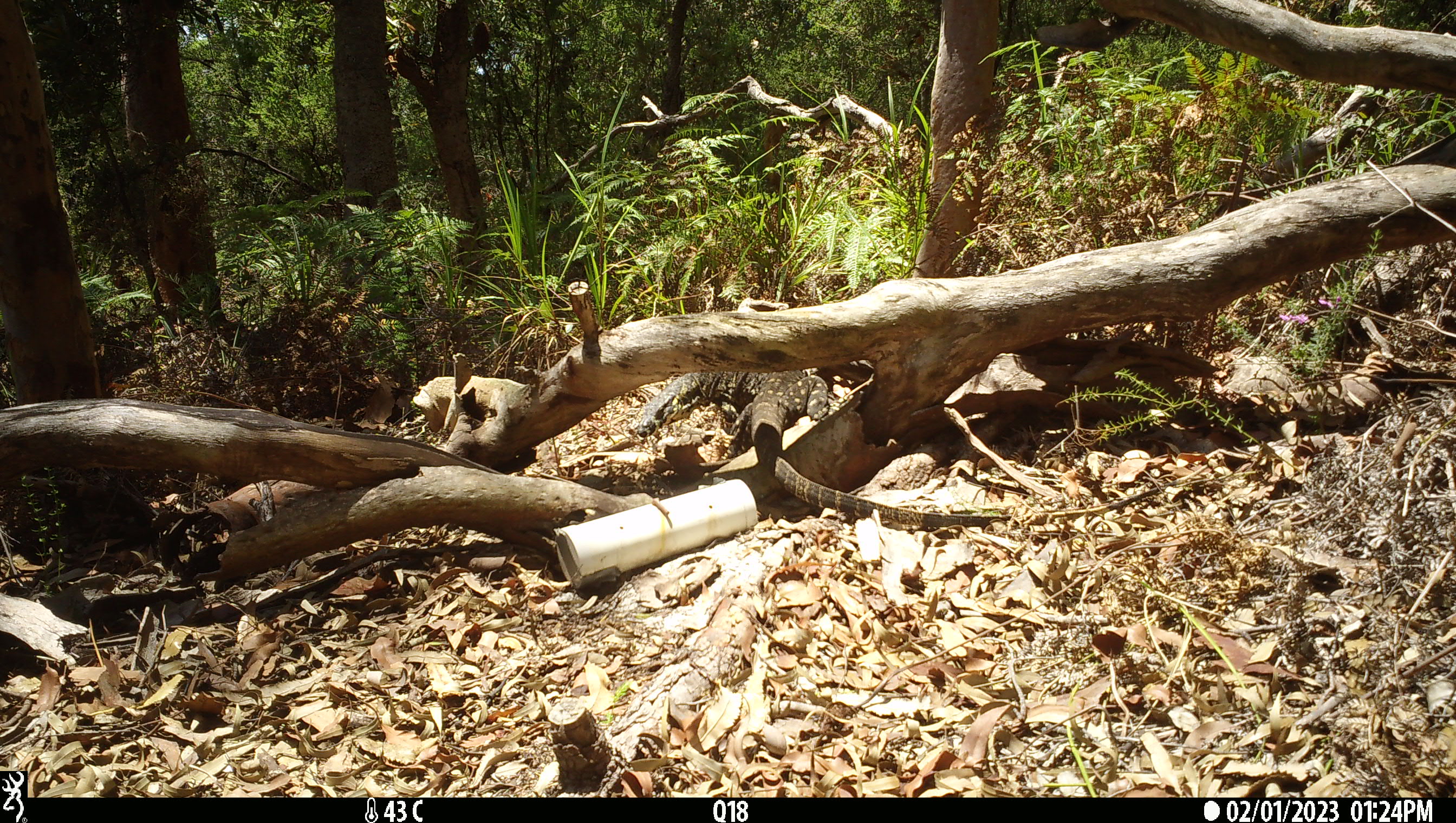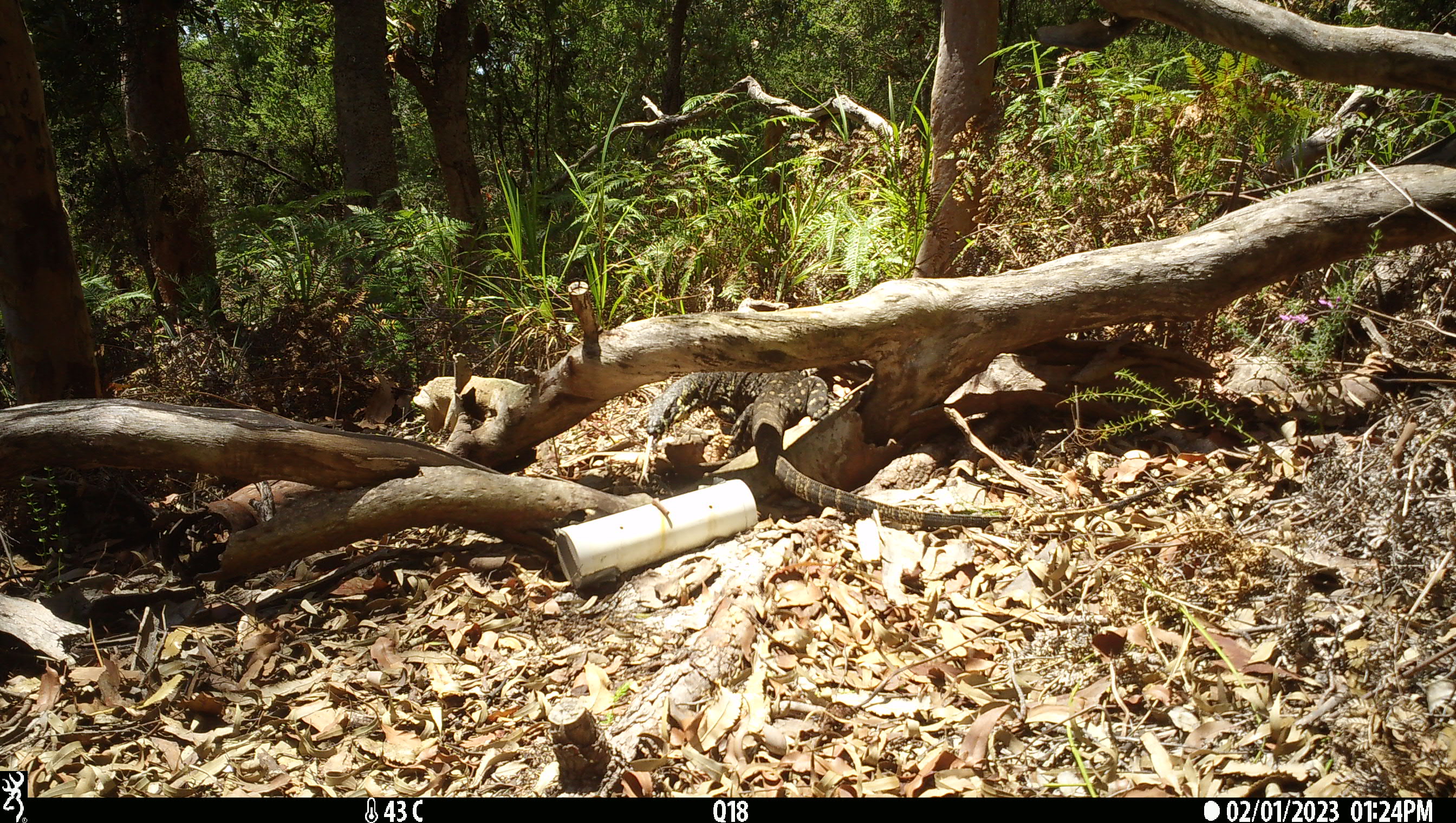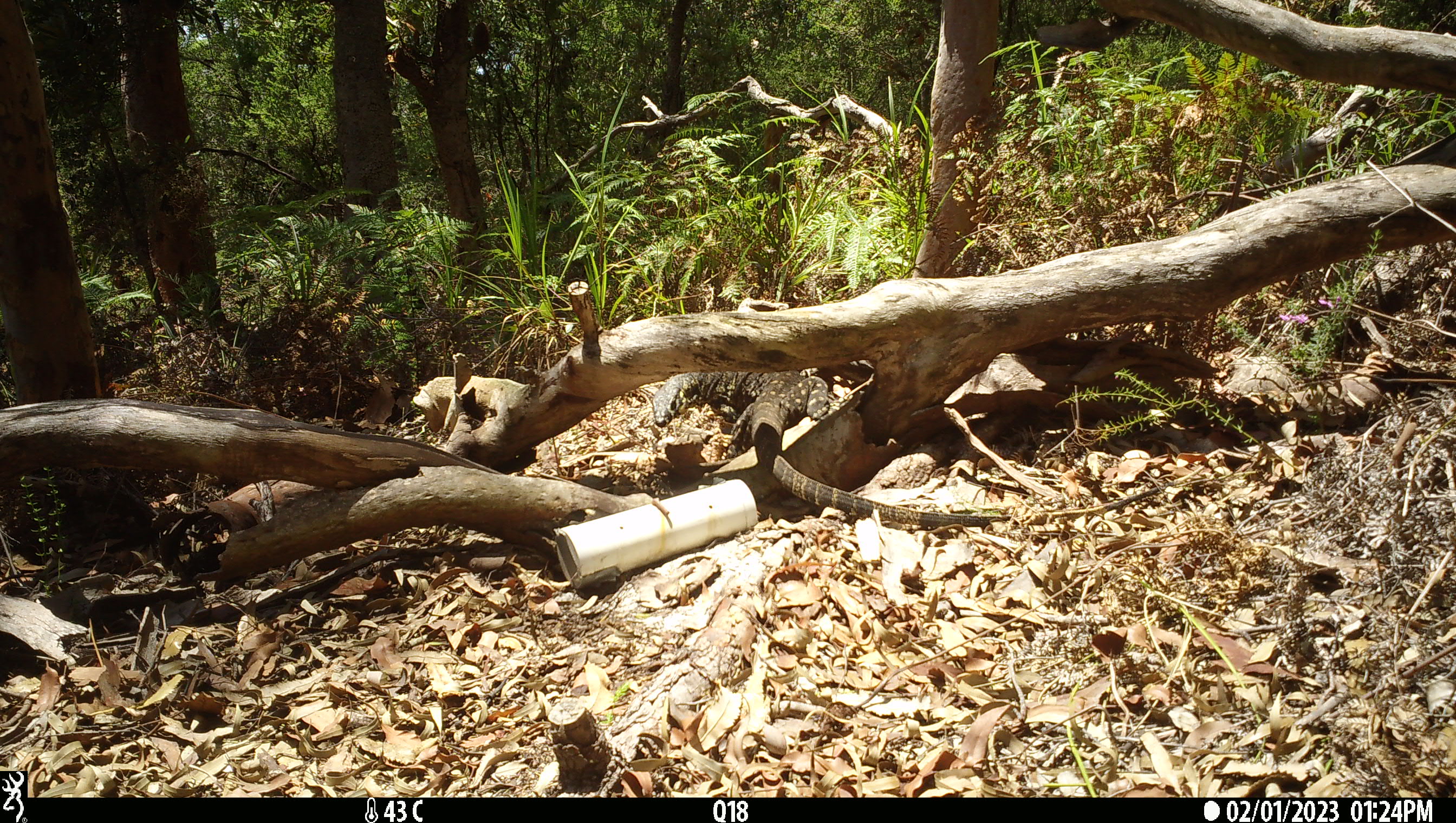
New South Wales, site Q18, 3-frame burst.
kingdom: Animalia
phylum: Chordata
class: Reptilia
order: Squamata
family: Varanidae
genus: Varanus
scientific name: Varanus varius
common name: lace monitor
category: goanna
Goanna (lace monitor) (Varanus varius).